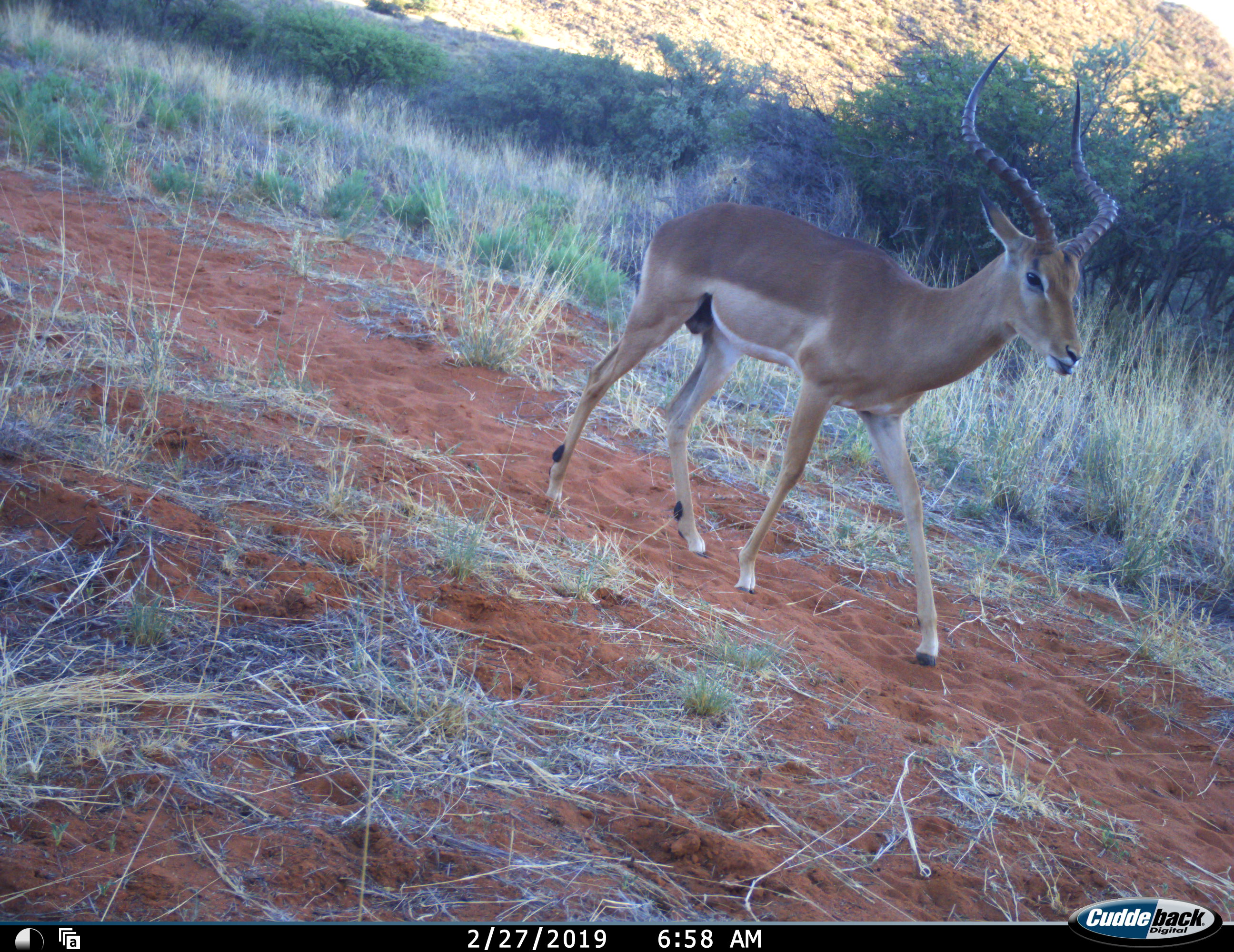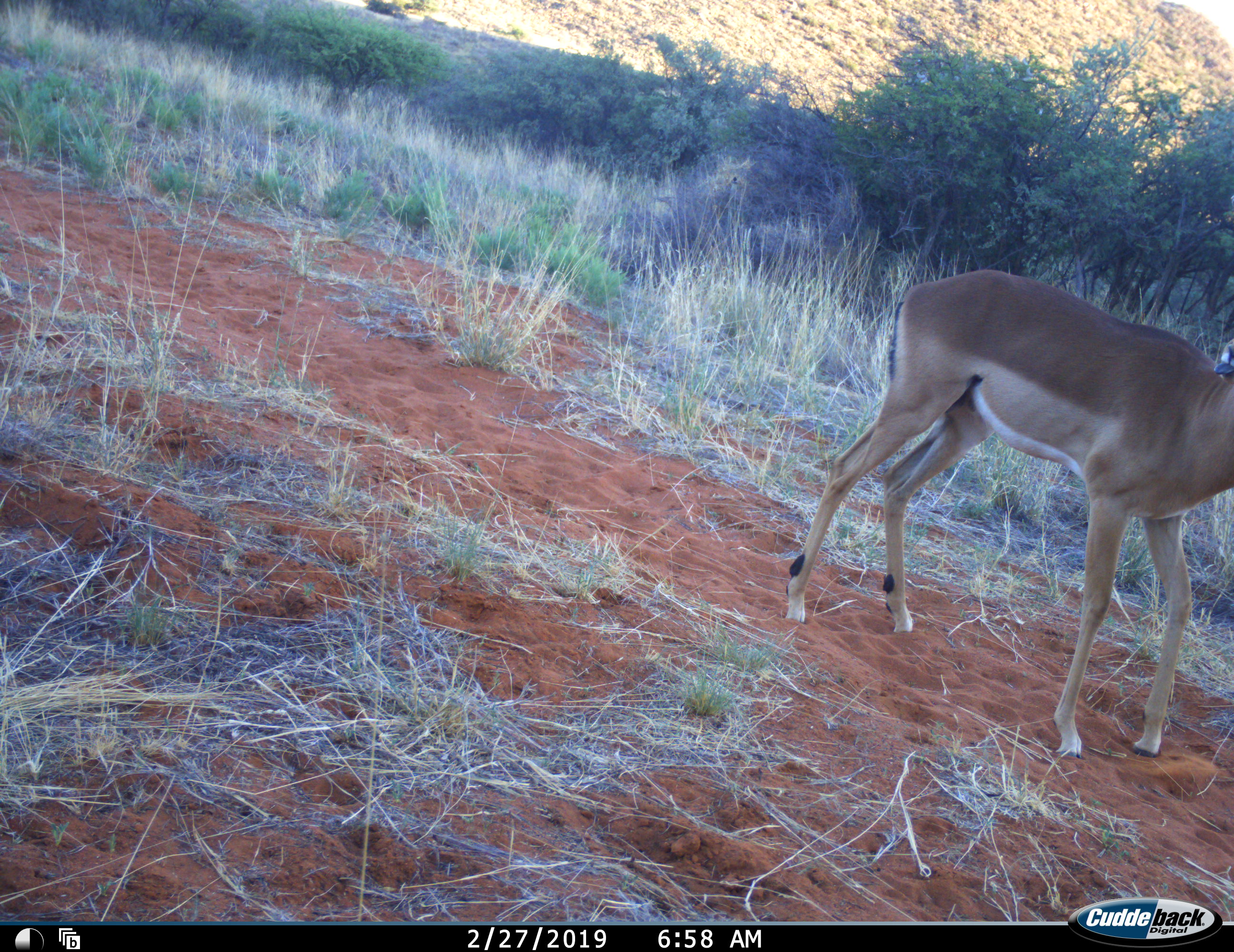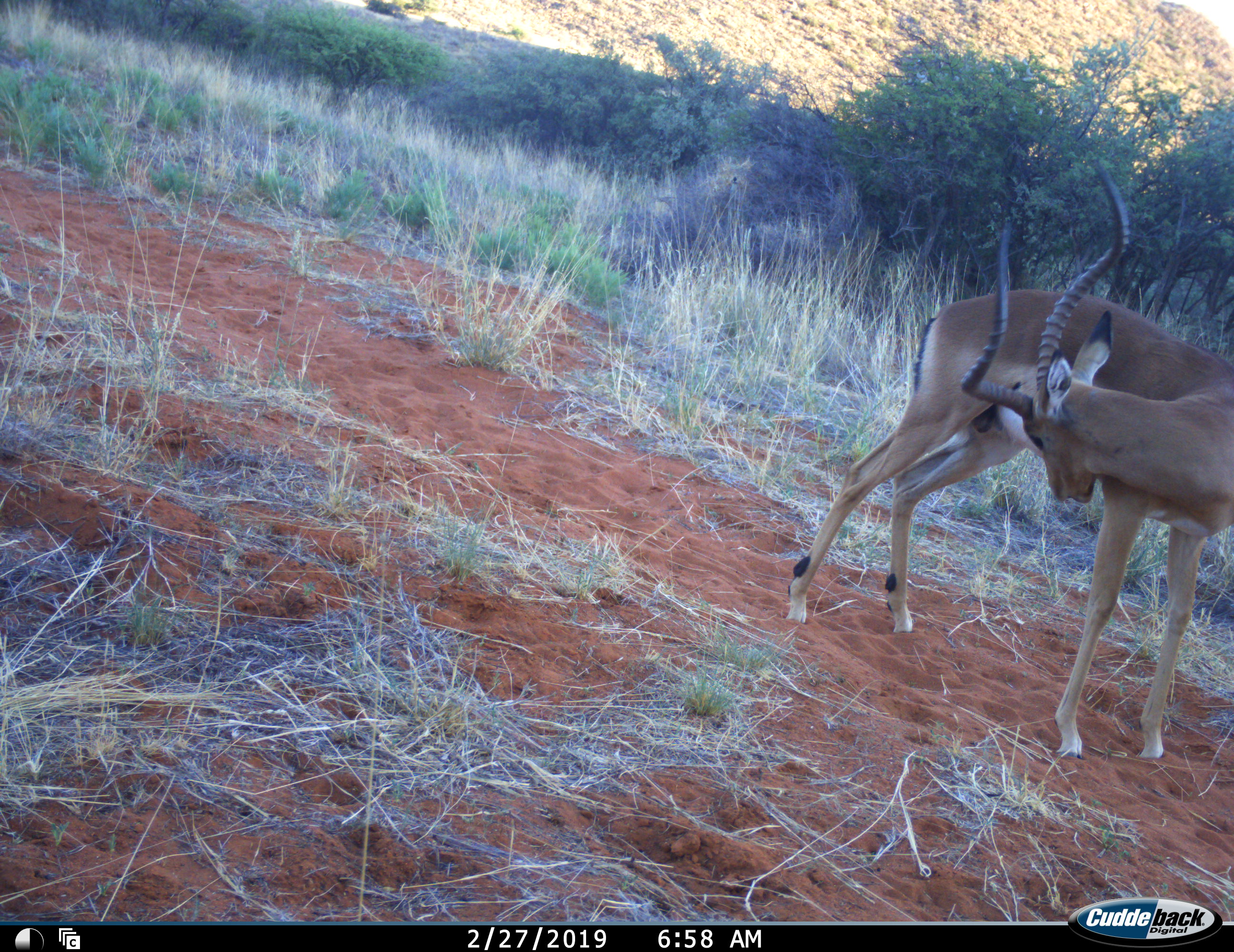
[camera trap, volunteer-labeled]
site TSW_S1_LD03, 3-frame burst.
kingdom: Animalia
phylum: Chordata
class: Mammalia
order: Artiodactyla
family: Bovidae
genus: Aepyceros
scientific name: Aepyceros melampus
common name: impala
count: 1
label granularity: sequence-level